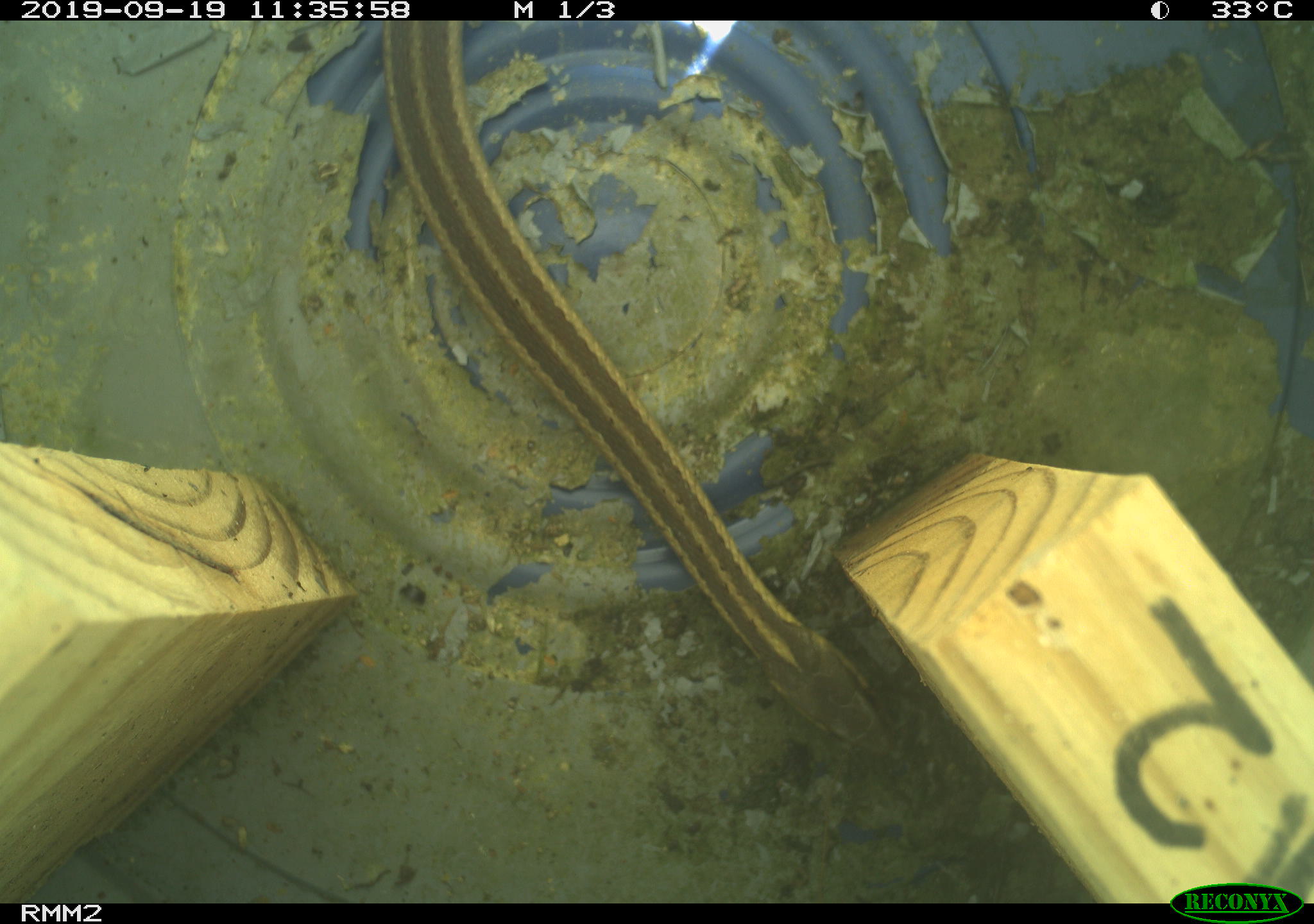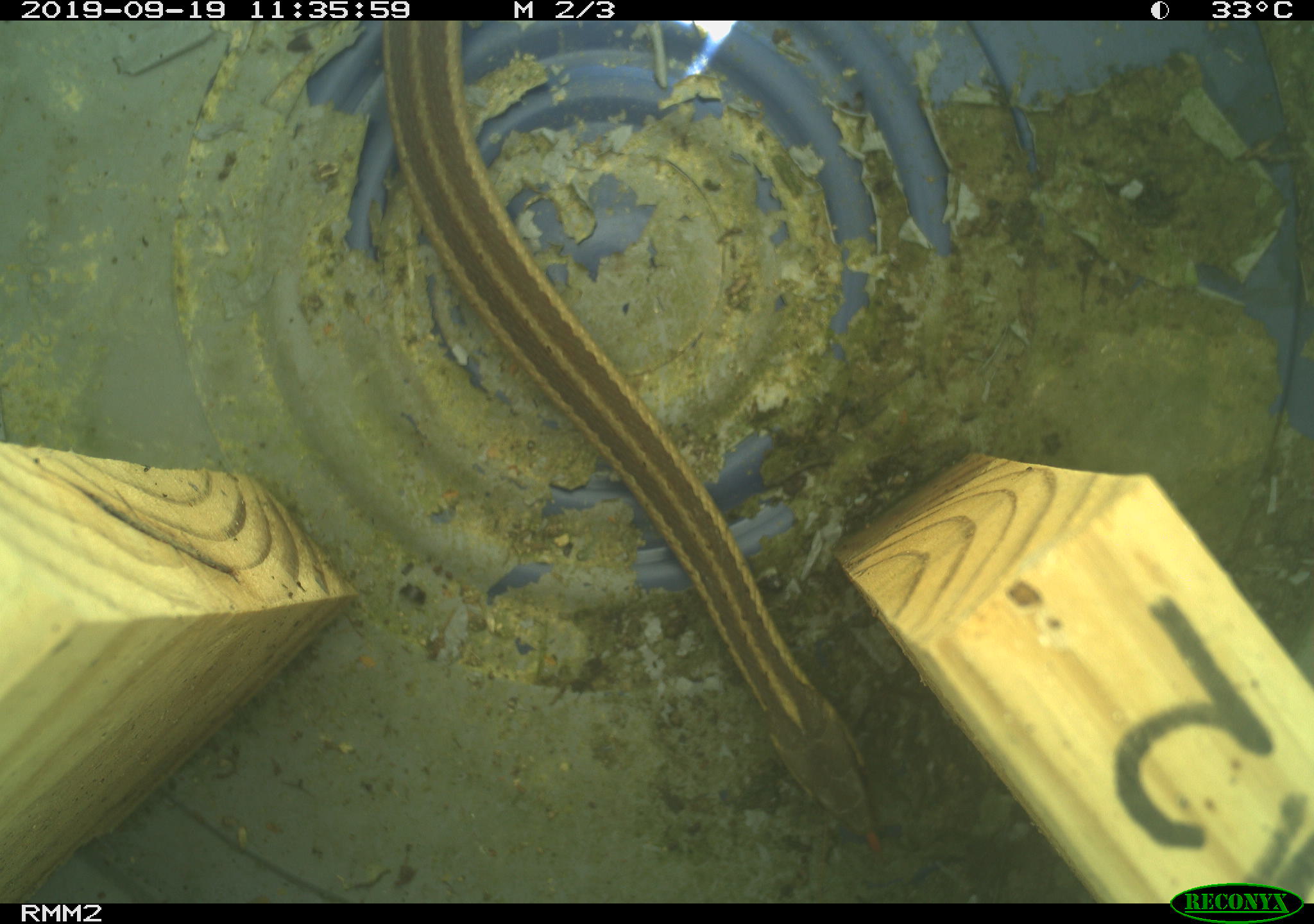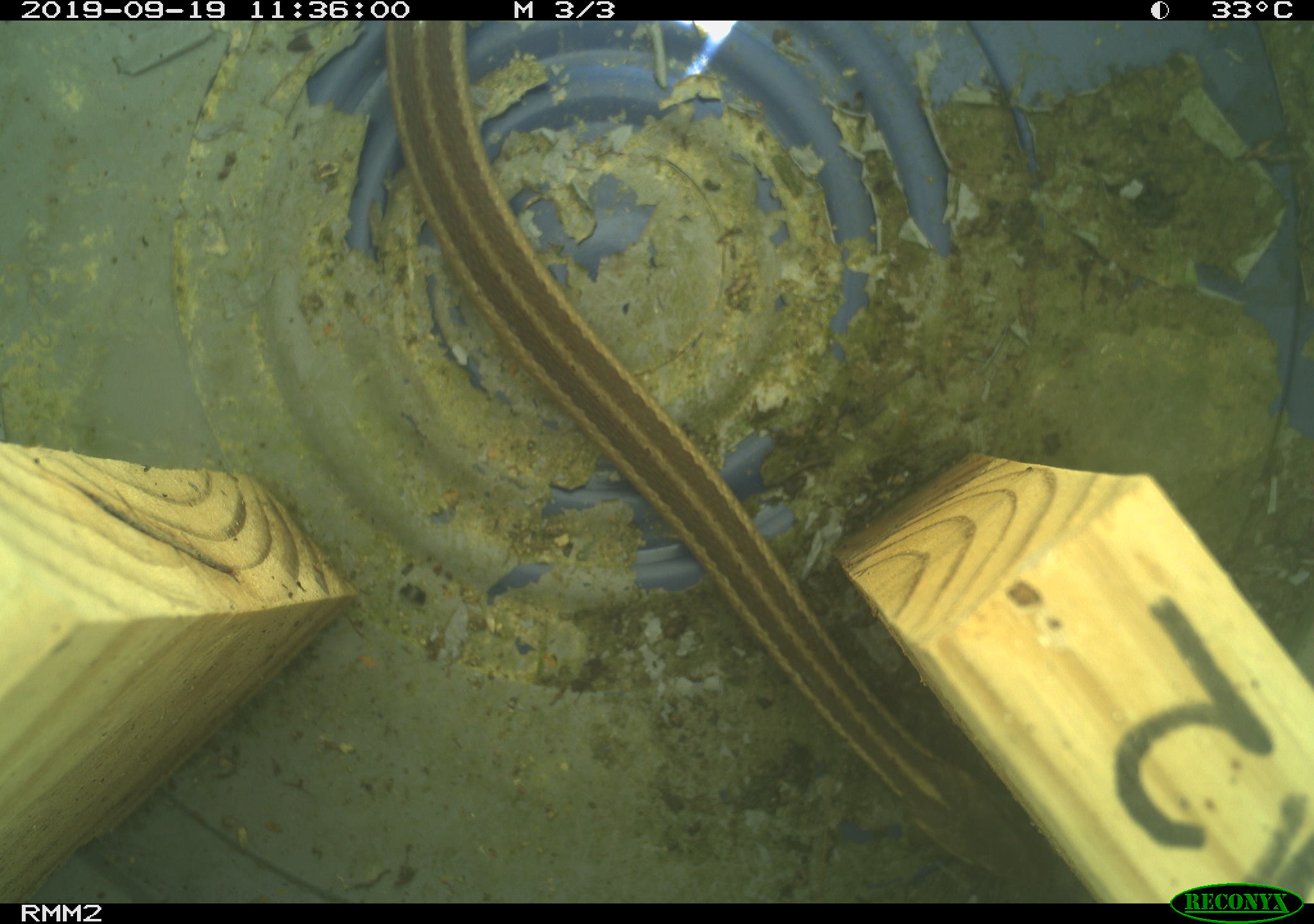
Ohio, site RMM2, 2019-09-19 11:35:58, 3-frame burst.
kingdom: Animalia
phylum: Chordata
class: Reptilia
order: Squamata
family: Colubridae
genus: Thamnophis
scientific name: Thamnophis sirtalis sirtalis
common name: eastern gartersnake